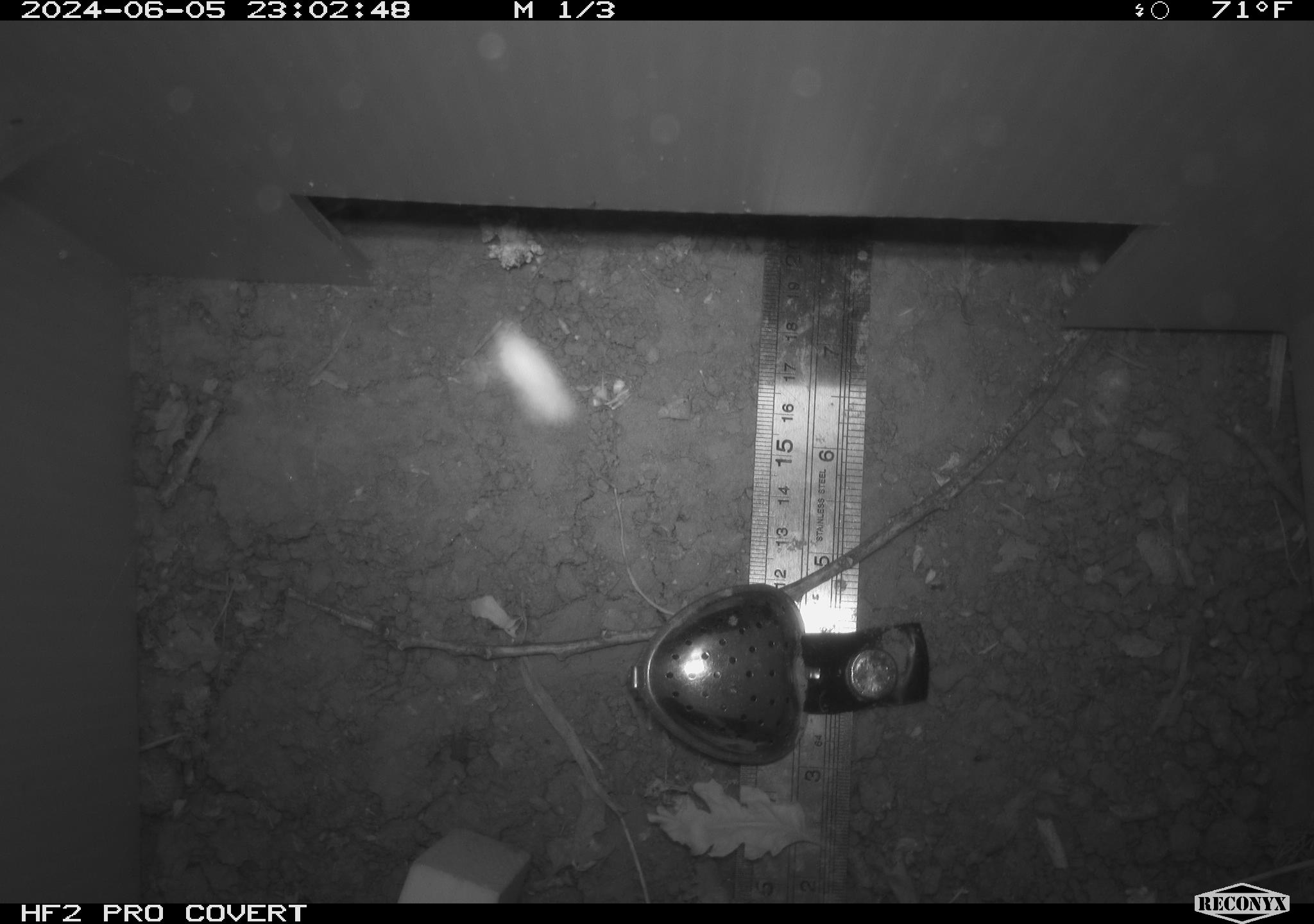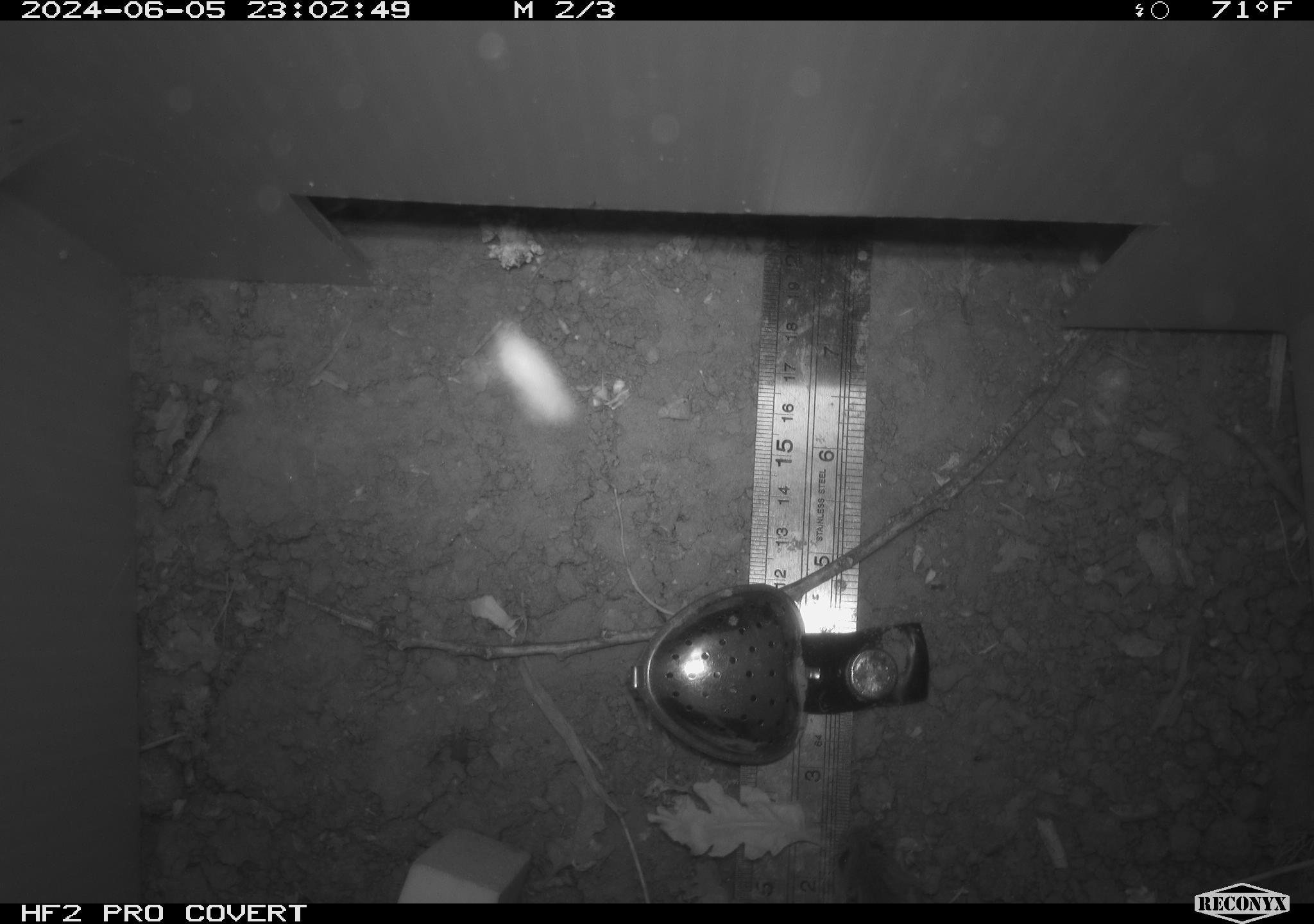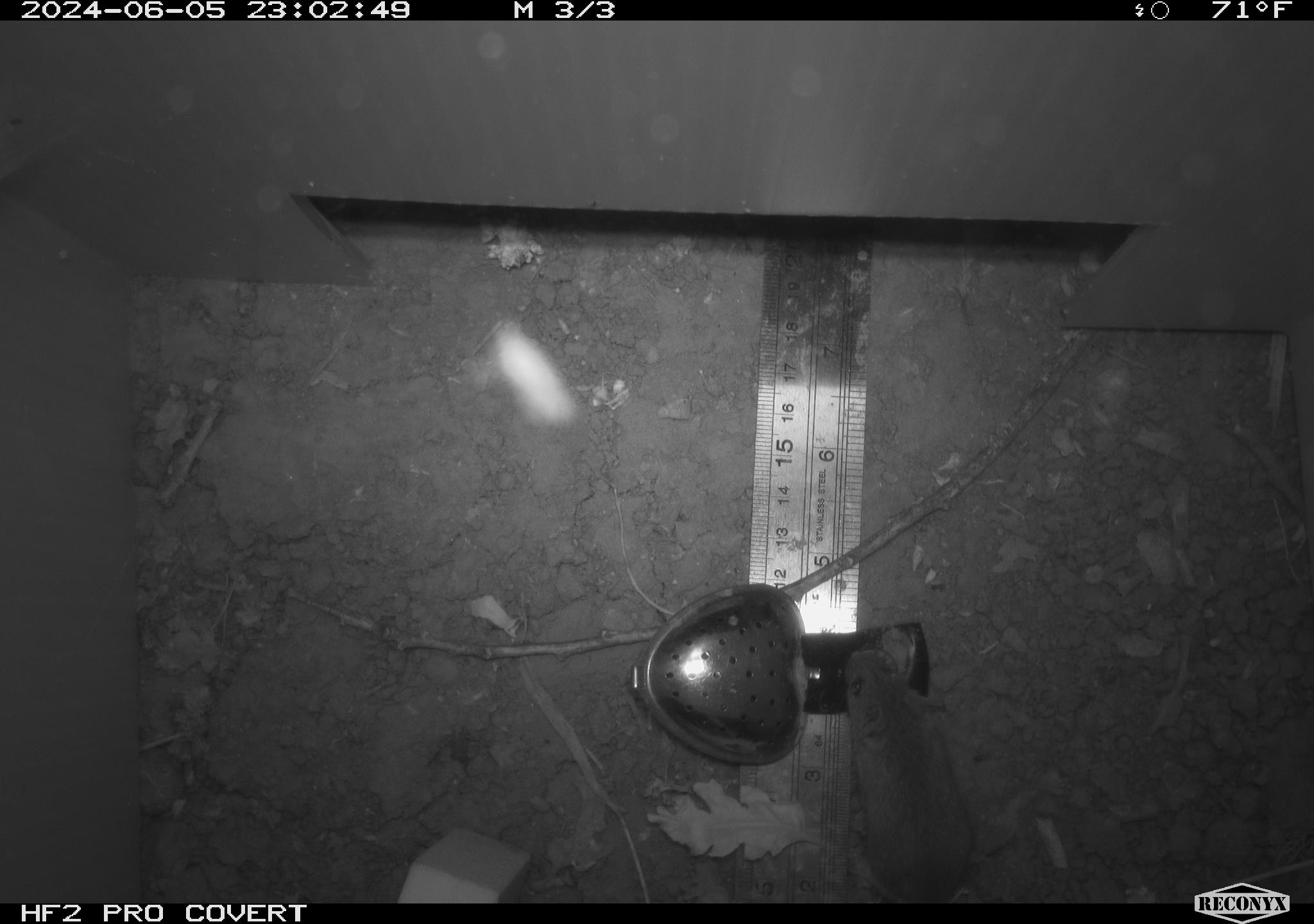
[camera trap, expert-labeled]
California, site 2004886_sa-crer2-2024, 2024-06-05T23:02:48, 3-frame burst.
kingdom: Animalia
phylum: Chordata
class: Mammalia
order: Rodentia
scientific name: Rodentia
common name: mouse species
Mouse species (Rodentia).